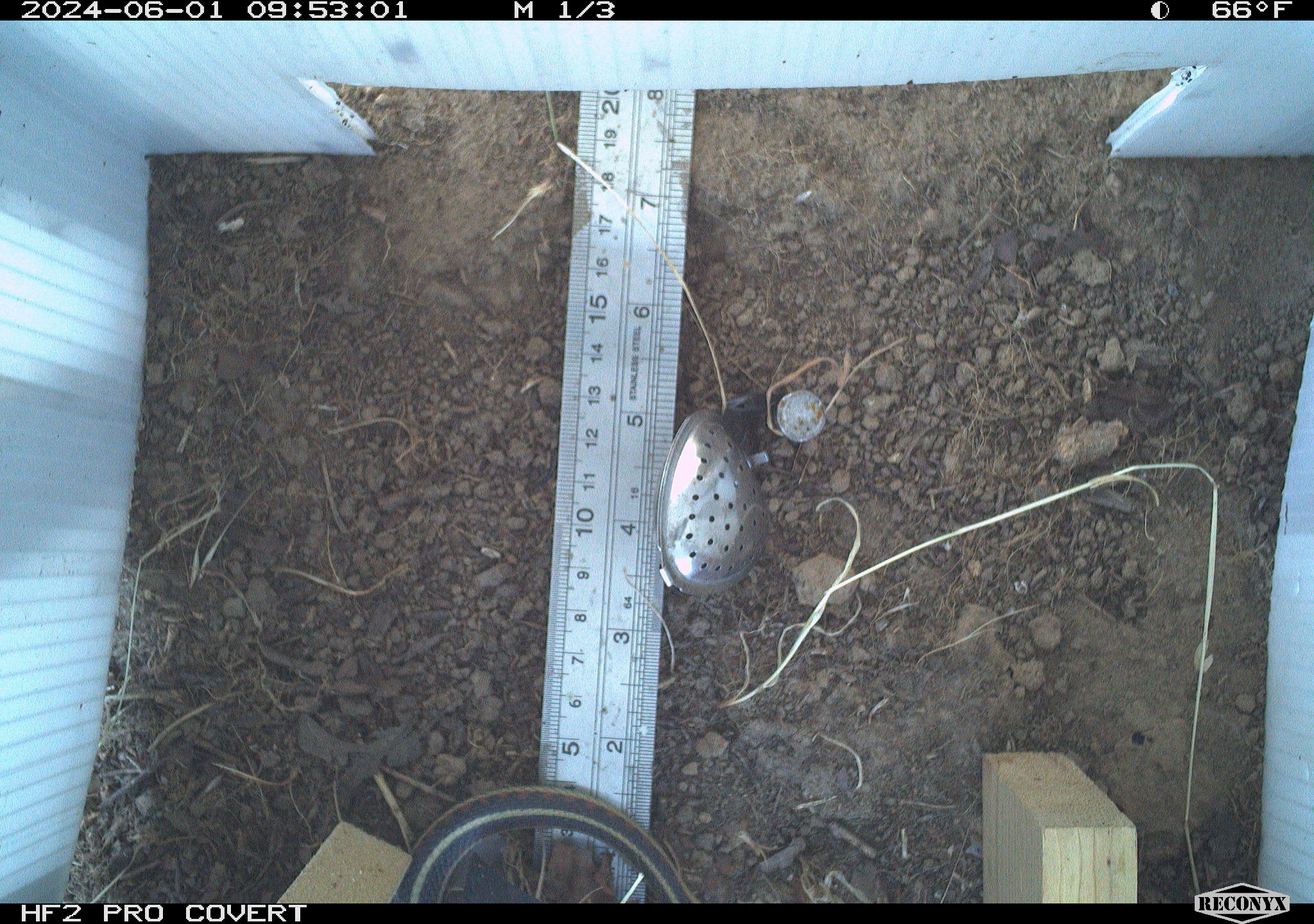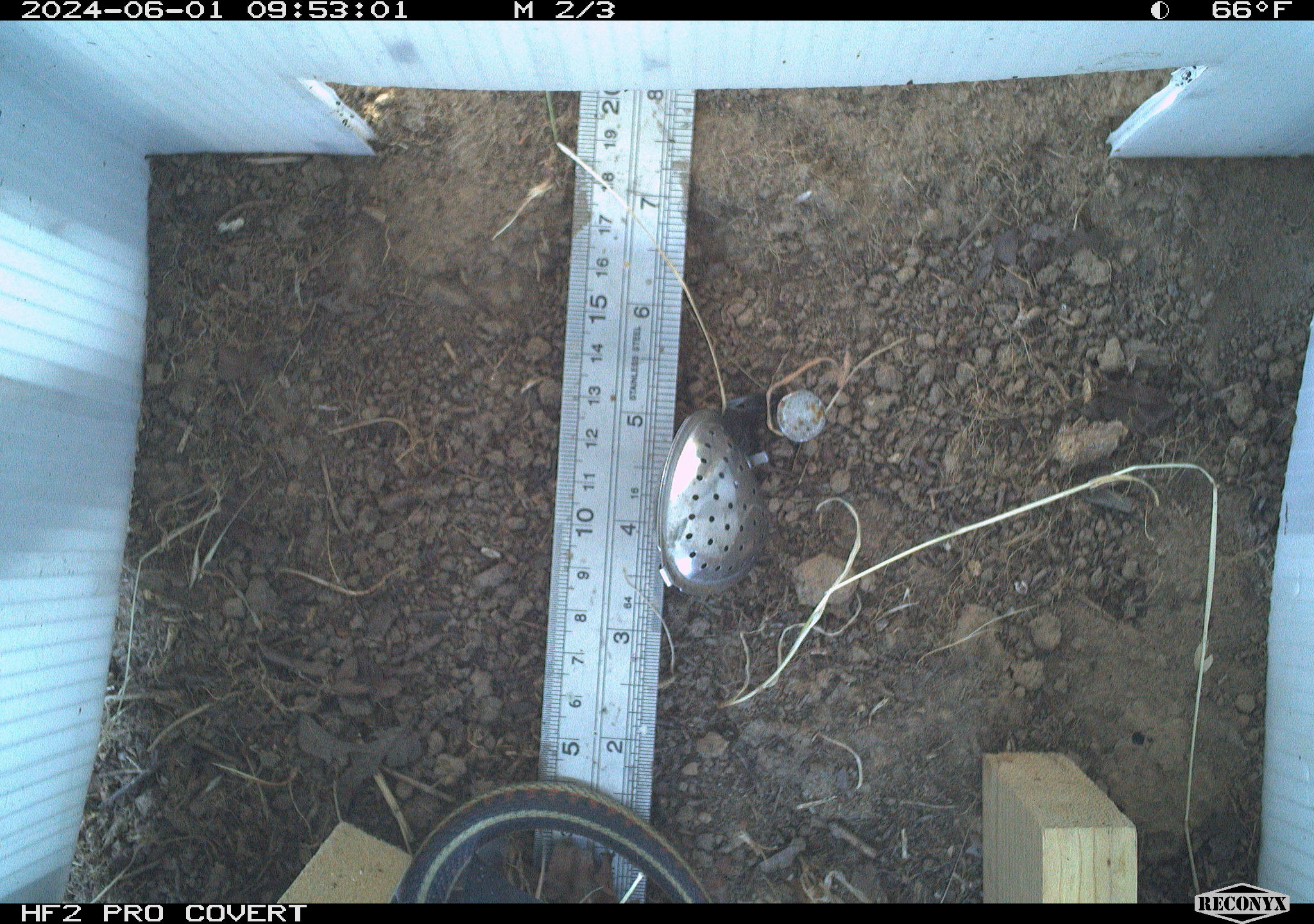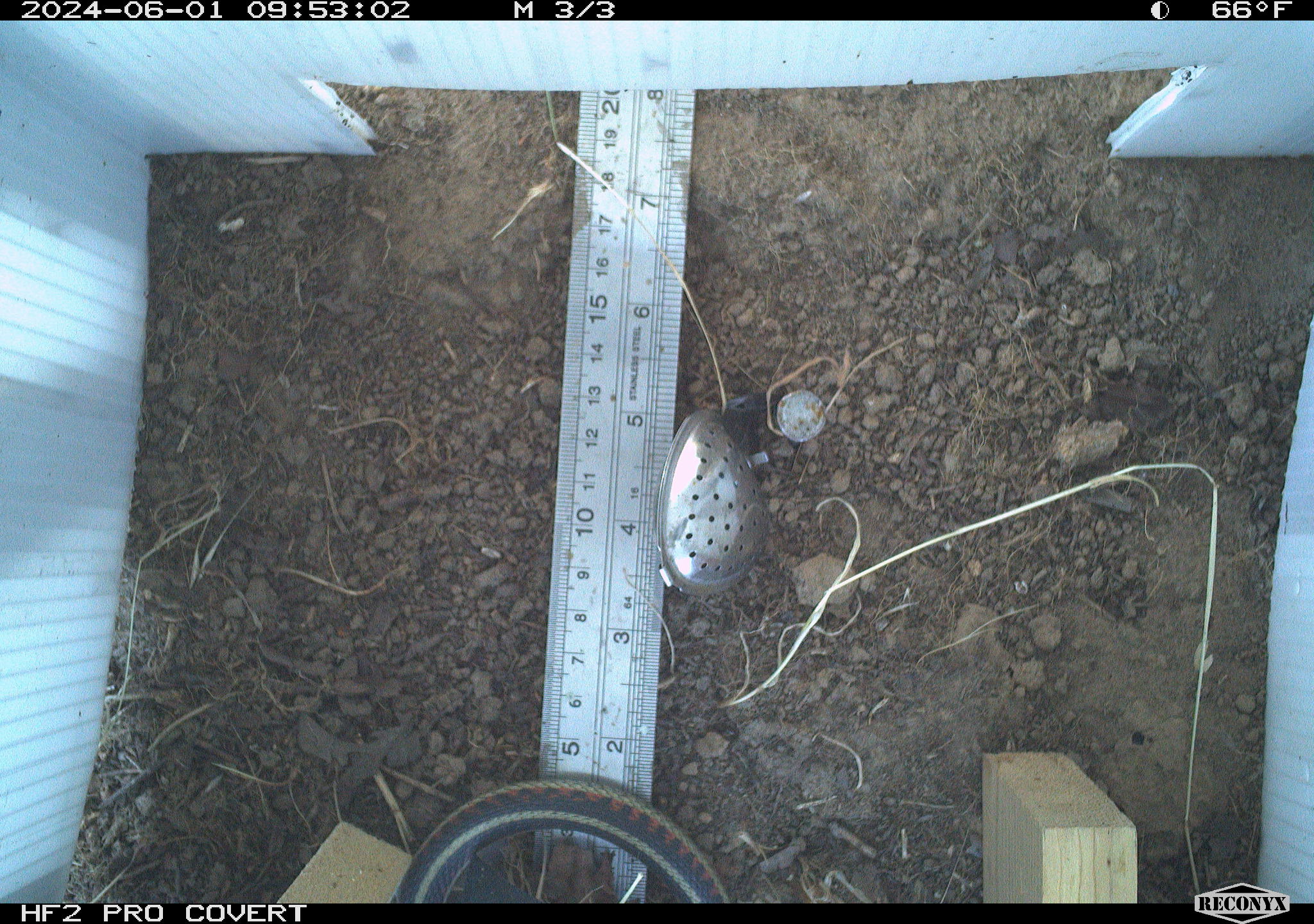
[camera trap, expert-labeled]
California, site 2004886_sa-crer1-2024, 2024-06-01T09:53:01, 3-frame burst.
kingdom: Animalia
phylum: Chordata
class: Reptilia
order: Squamata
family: Colubridae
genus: Thamnophis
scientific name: Thamnophis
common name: american gartersnakes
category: thamnophis species